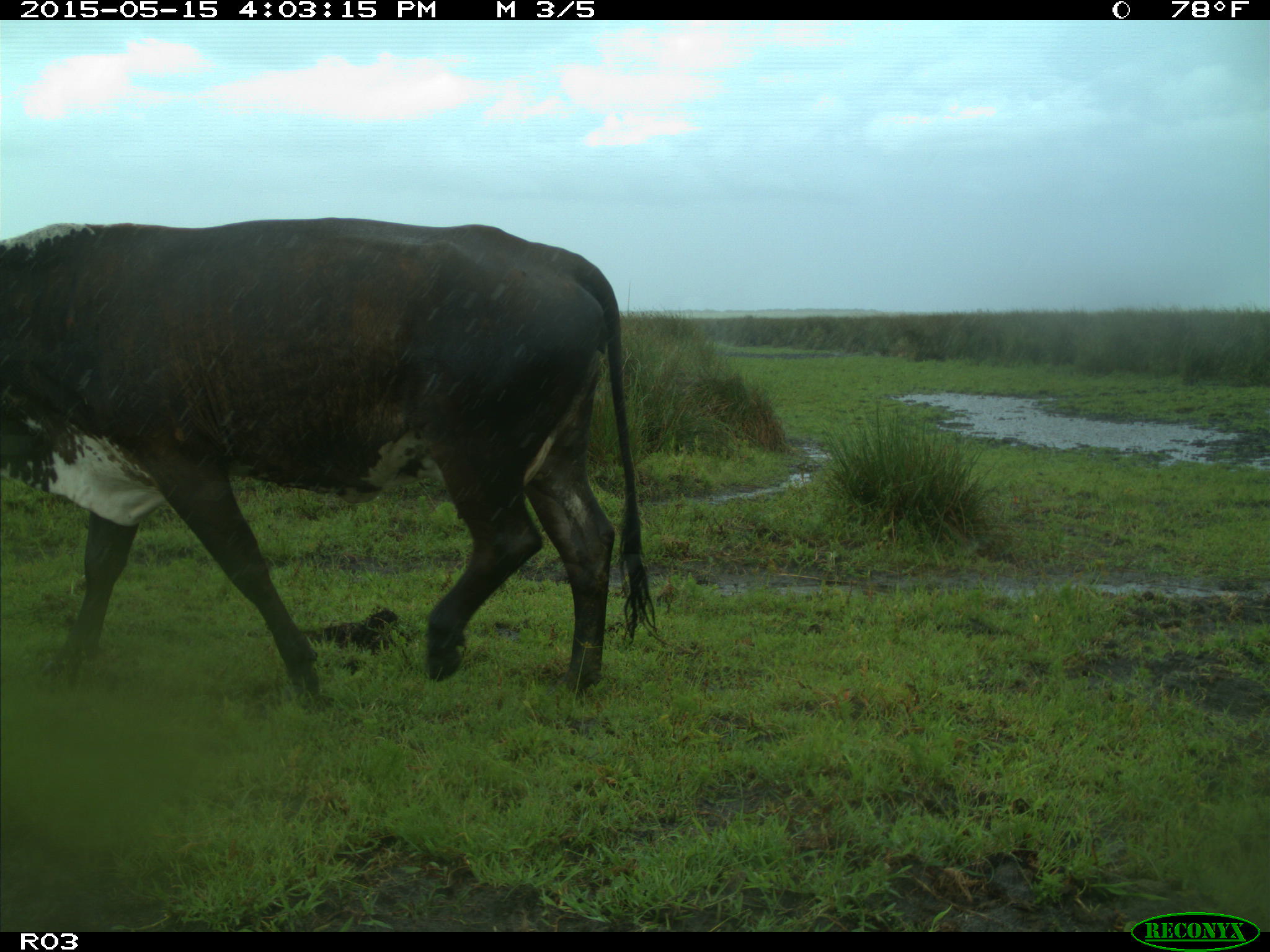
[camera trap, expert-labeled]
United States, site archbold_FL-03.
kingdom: Animalia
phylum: Chordata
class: Mammalia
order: Artiodactyla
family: Bovidae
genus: Bos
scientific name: Bos taurus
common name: domestic cow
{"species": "Bos taurus (domestic cow)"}